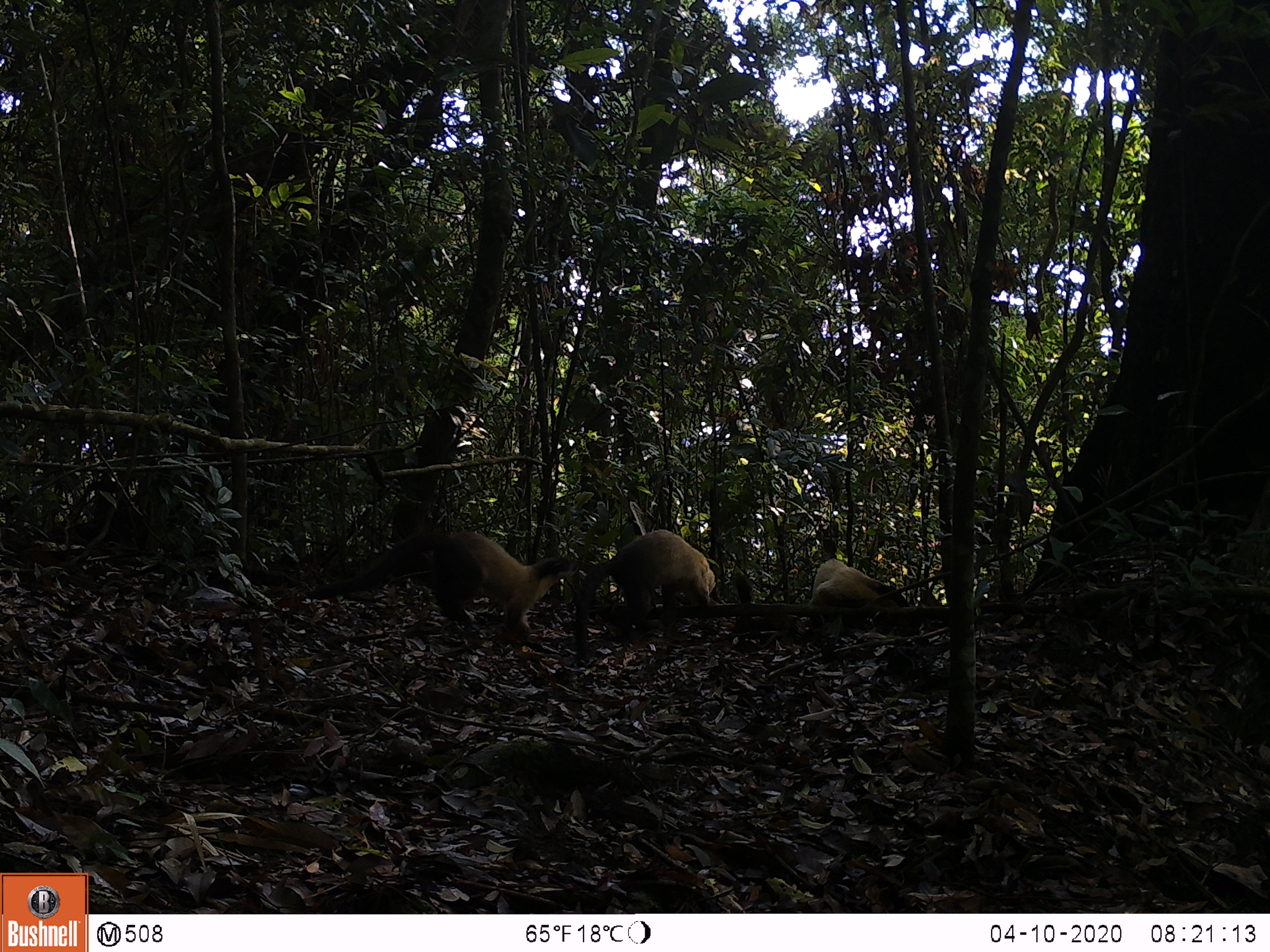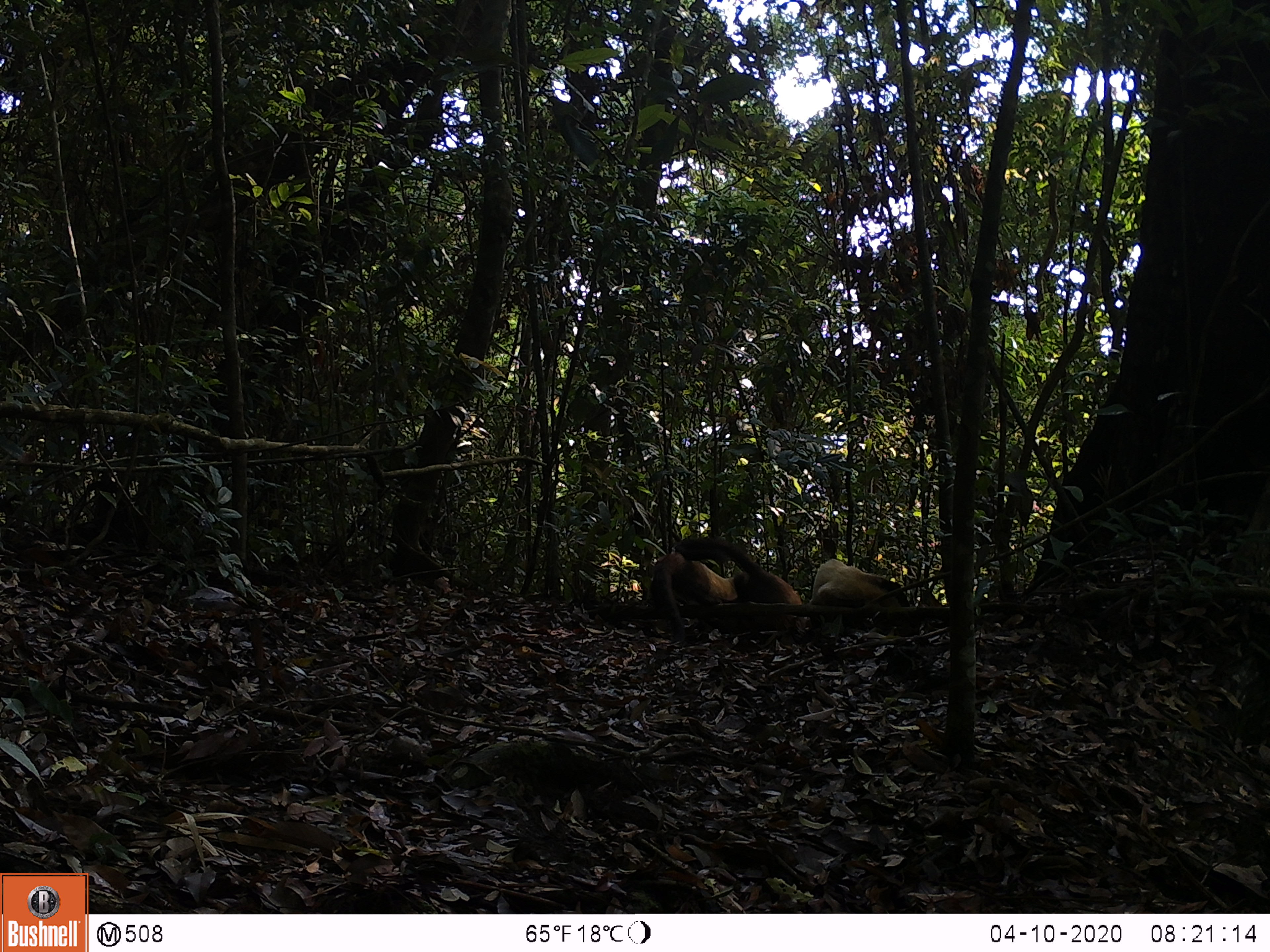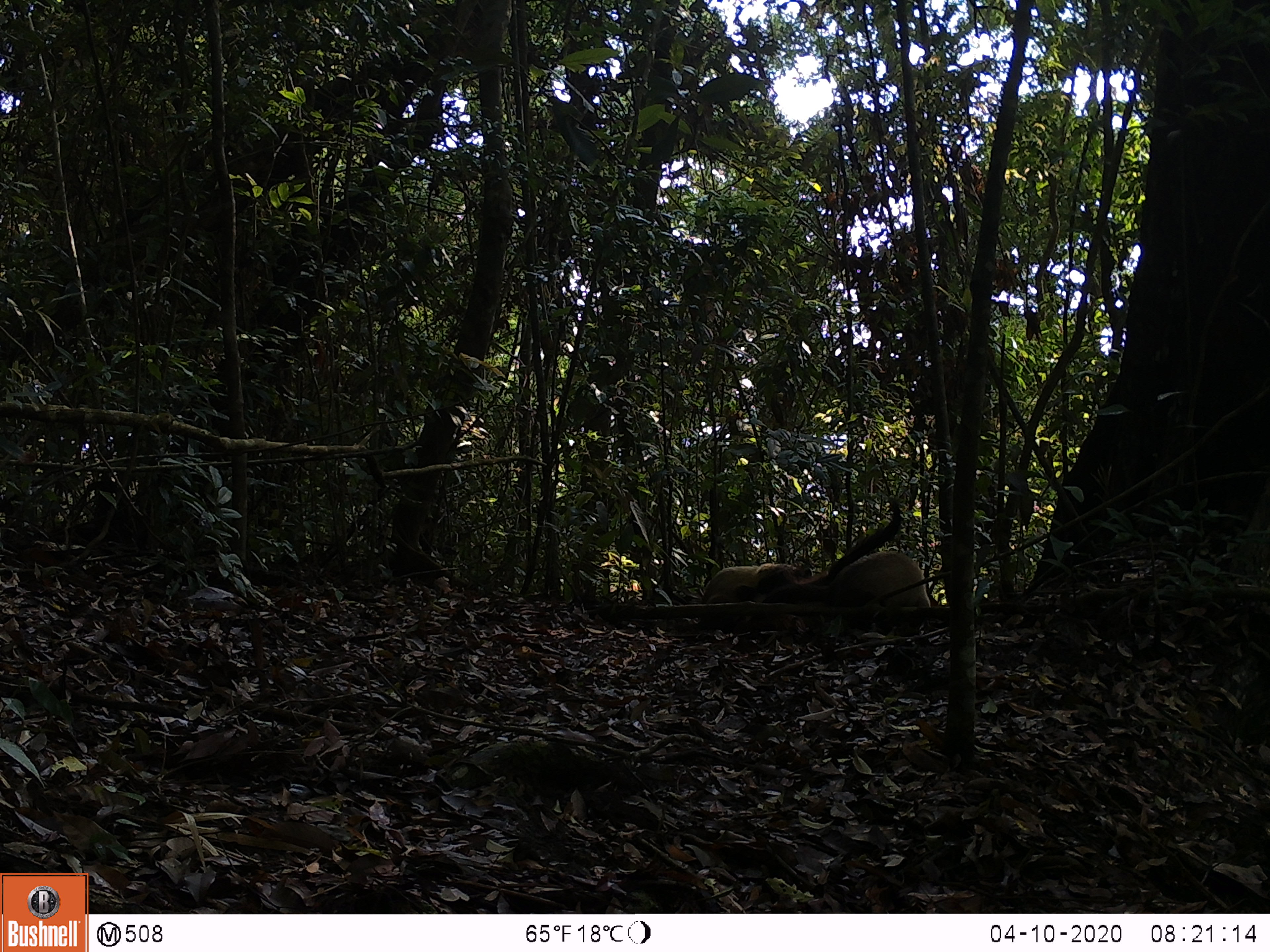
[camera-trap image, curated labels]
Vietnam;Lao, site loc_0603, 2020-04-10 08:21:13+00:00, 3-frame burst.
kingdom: Animalia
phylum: Chordata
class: Mammalia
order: Carnivora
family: Mustelidae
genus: Martes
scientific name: Martes flavigula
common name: yellow-throated marten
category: yellow throated marten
Yellow throated marten (yellow-throated marten) (Martes flavigula). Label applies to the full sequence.